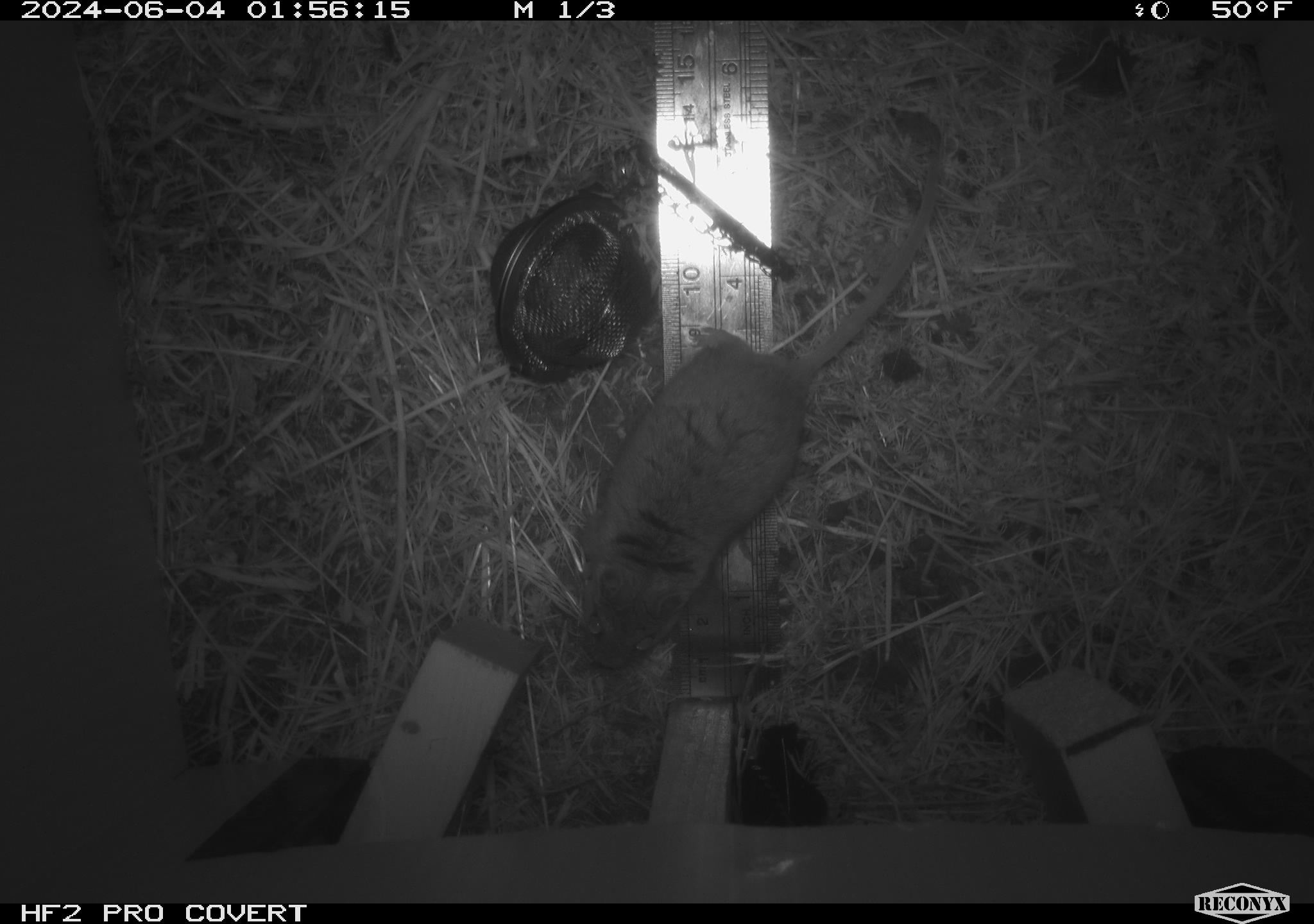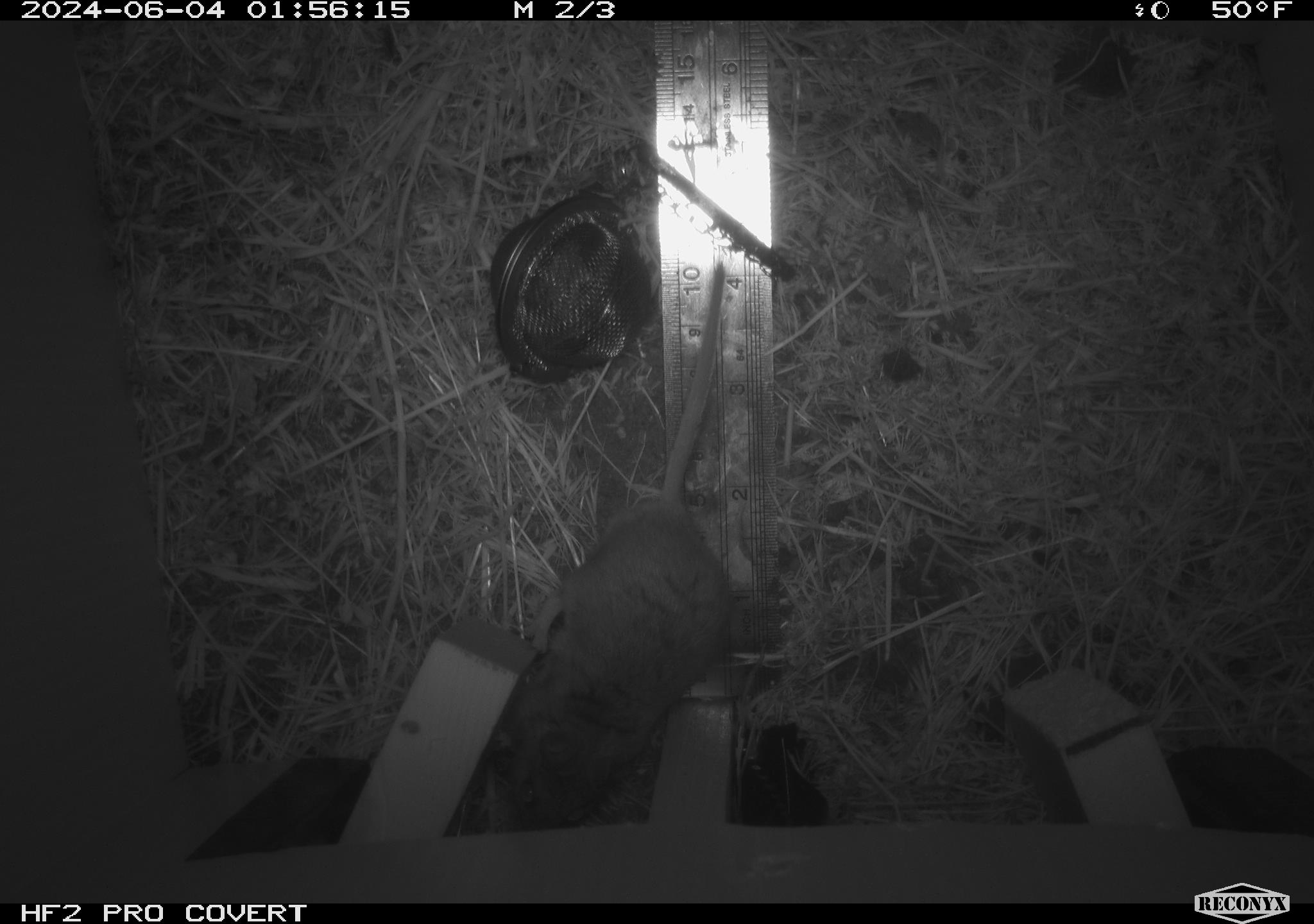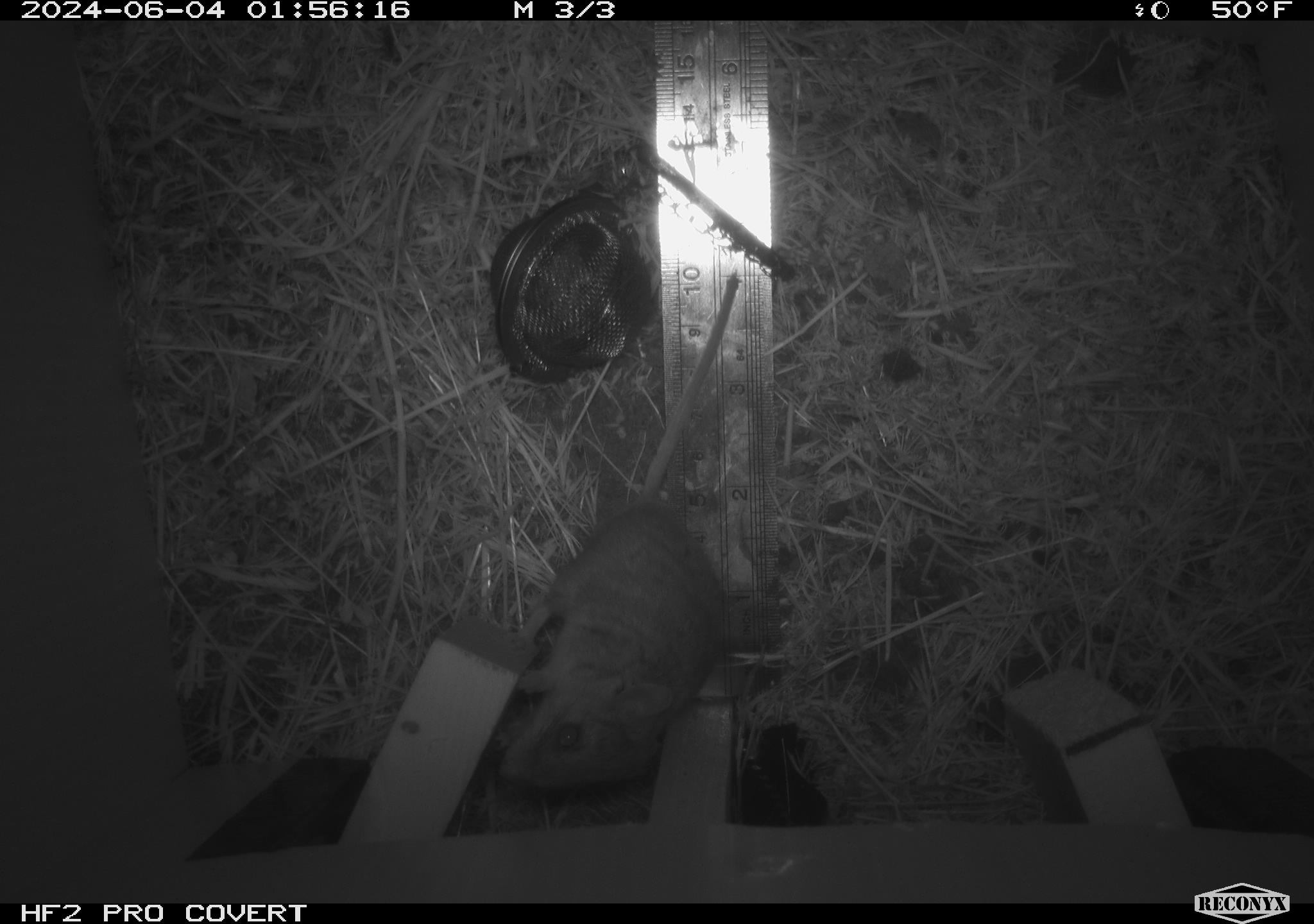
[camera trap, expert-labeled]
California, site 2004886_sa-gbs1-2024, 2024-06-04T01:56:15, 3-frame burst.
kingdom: Animalia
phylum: Chordata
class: Mammalia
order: Rodentia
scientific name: Rodentia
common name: mouse species